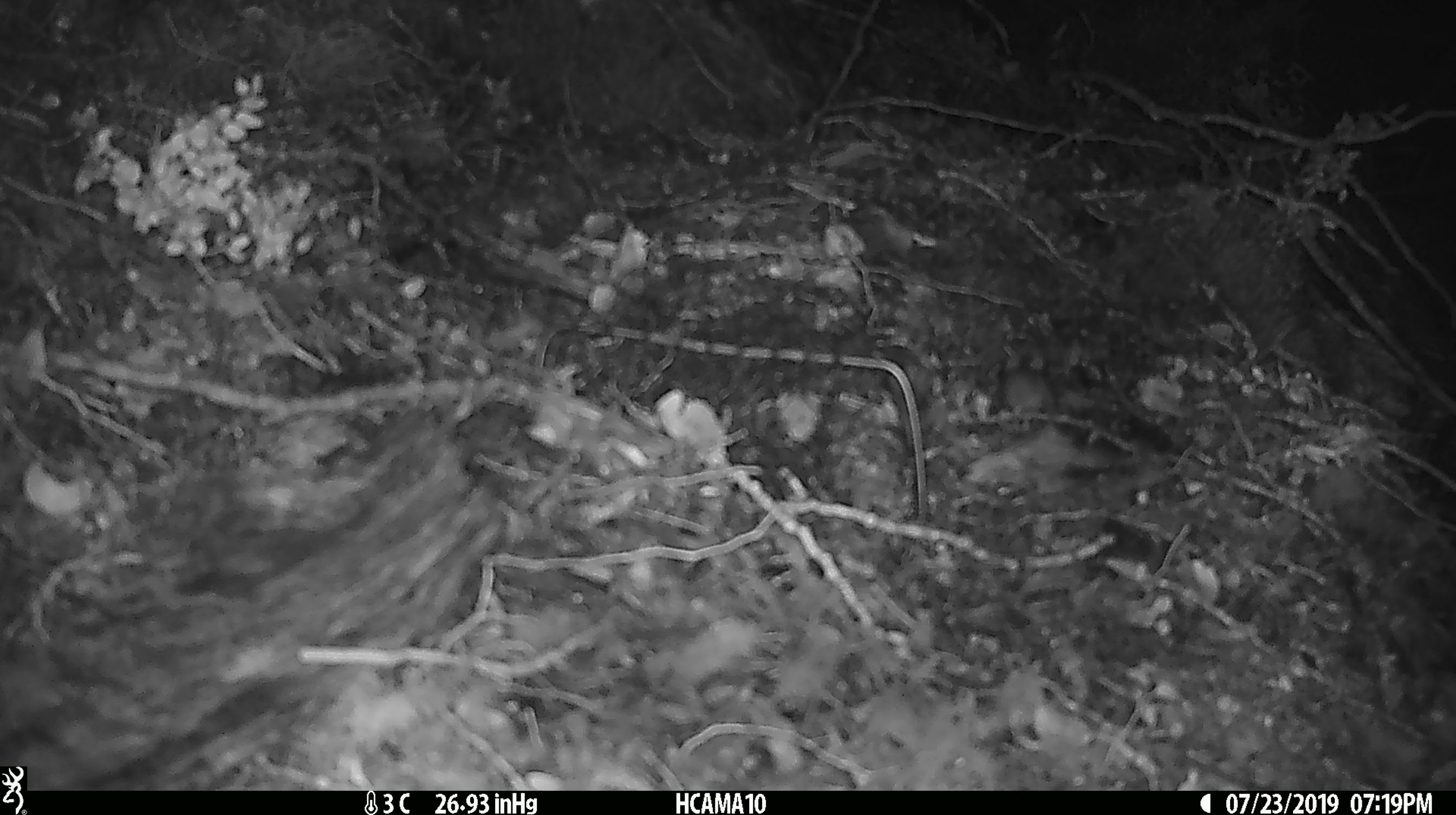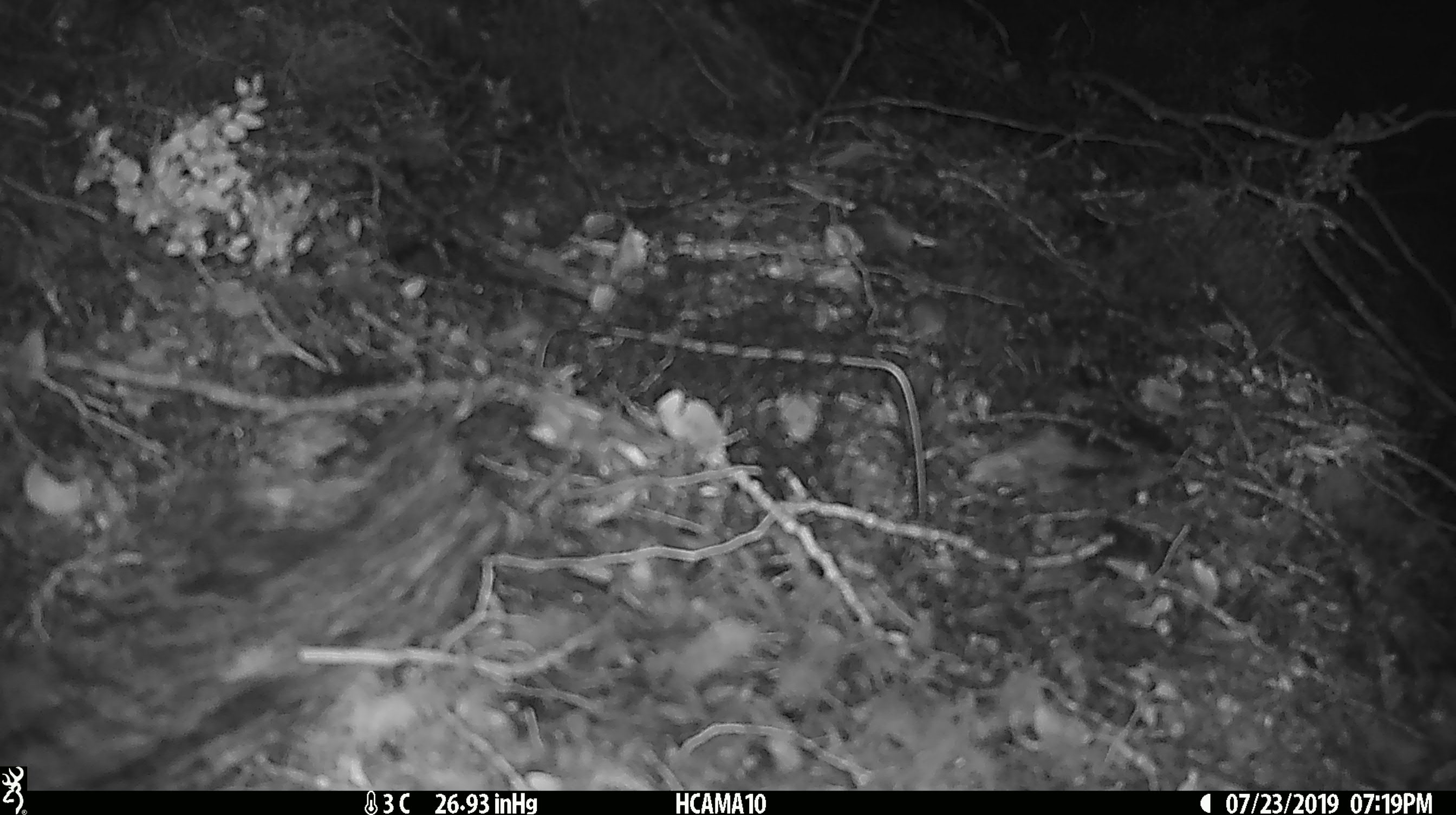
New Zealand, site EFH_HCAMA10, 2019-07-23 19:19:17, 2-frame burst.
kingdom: Animalia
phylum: Chordata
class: Mammalia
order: Rodentia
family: Muridae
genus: Mus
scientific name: Mus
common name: mouse